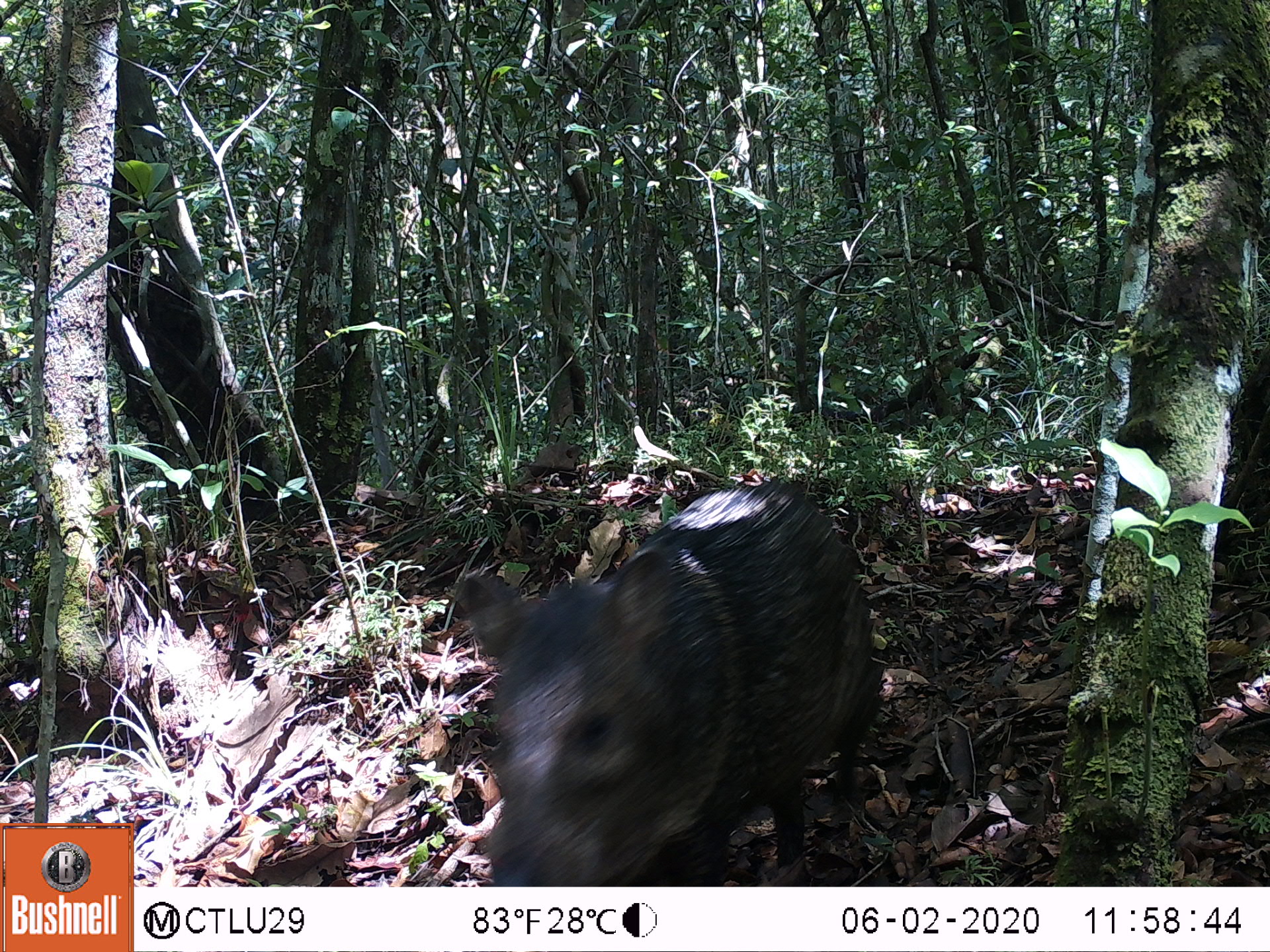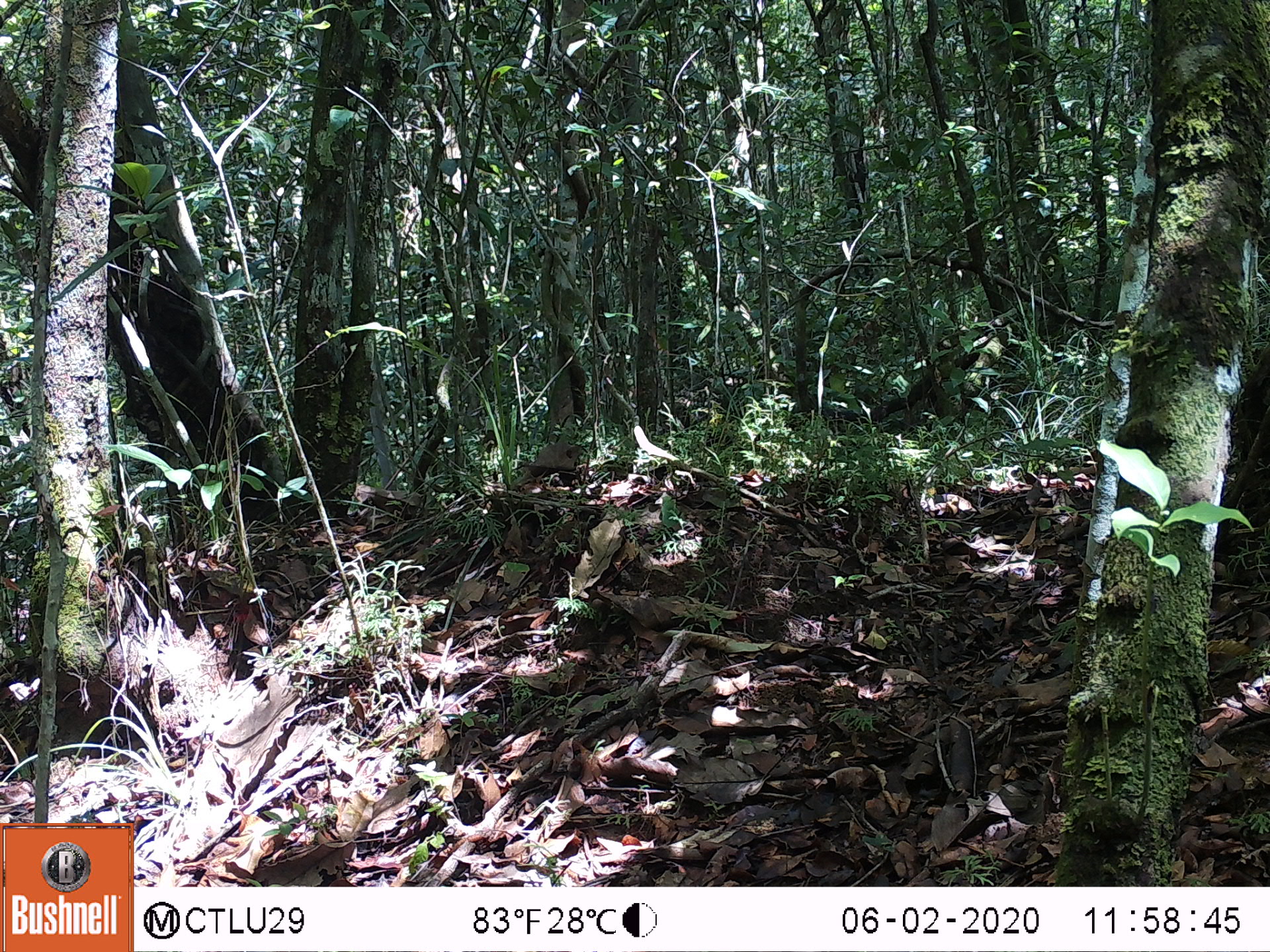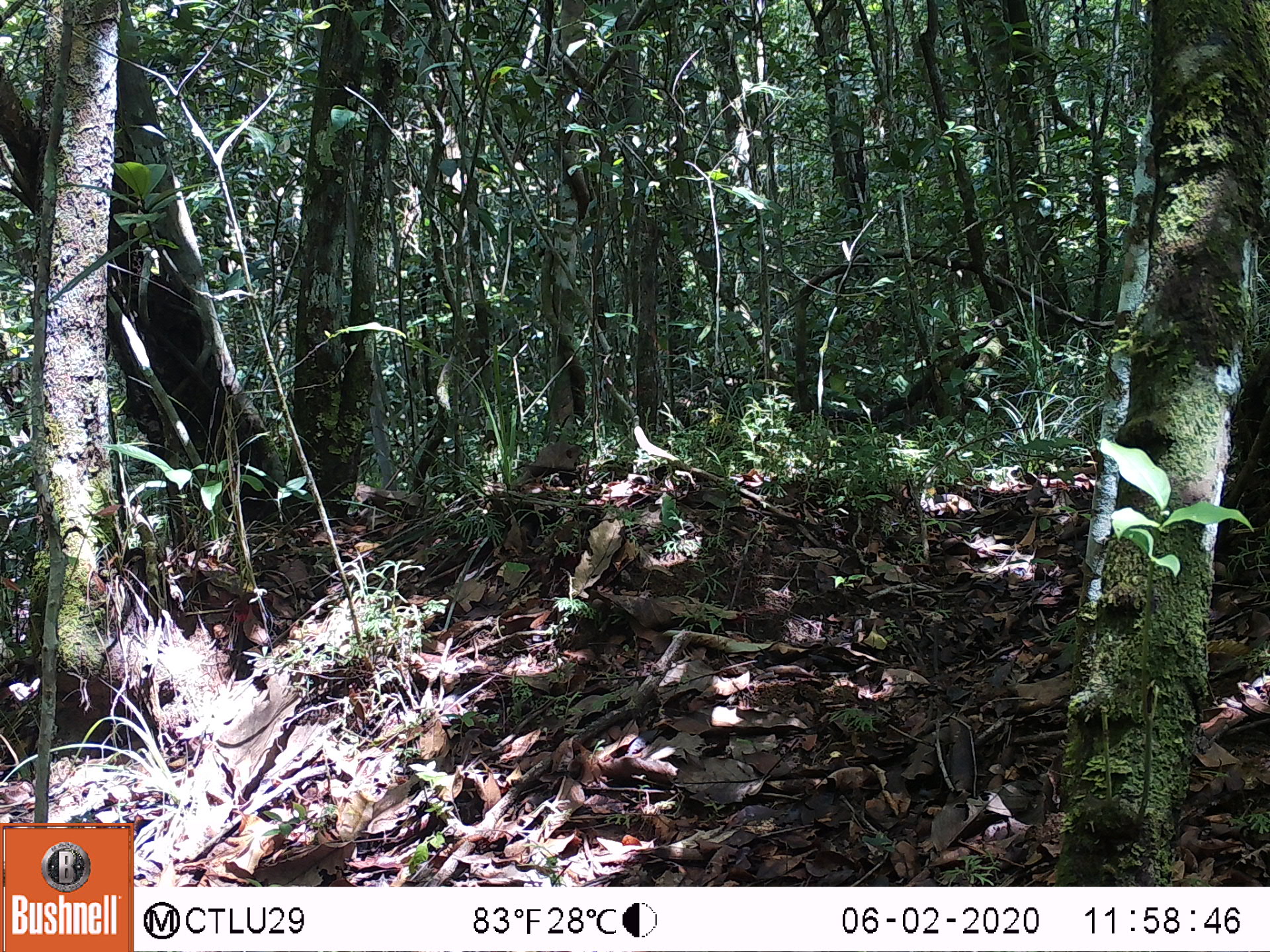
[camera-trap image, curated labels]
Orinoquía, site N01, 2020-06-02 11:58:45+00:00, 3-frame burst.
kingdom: Animalia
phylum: Chordata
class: Mammalia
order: Artiodactyla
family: Tayassuidae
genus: Pecari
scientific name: Pecari tajacu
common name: collared peccary